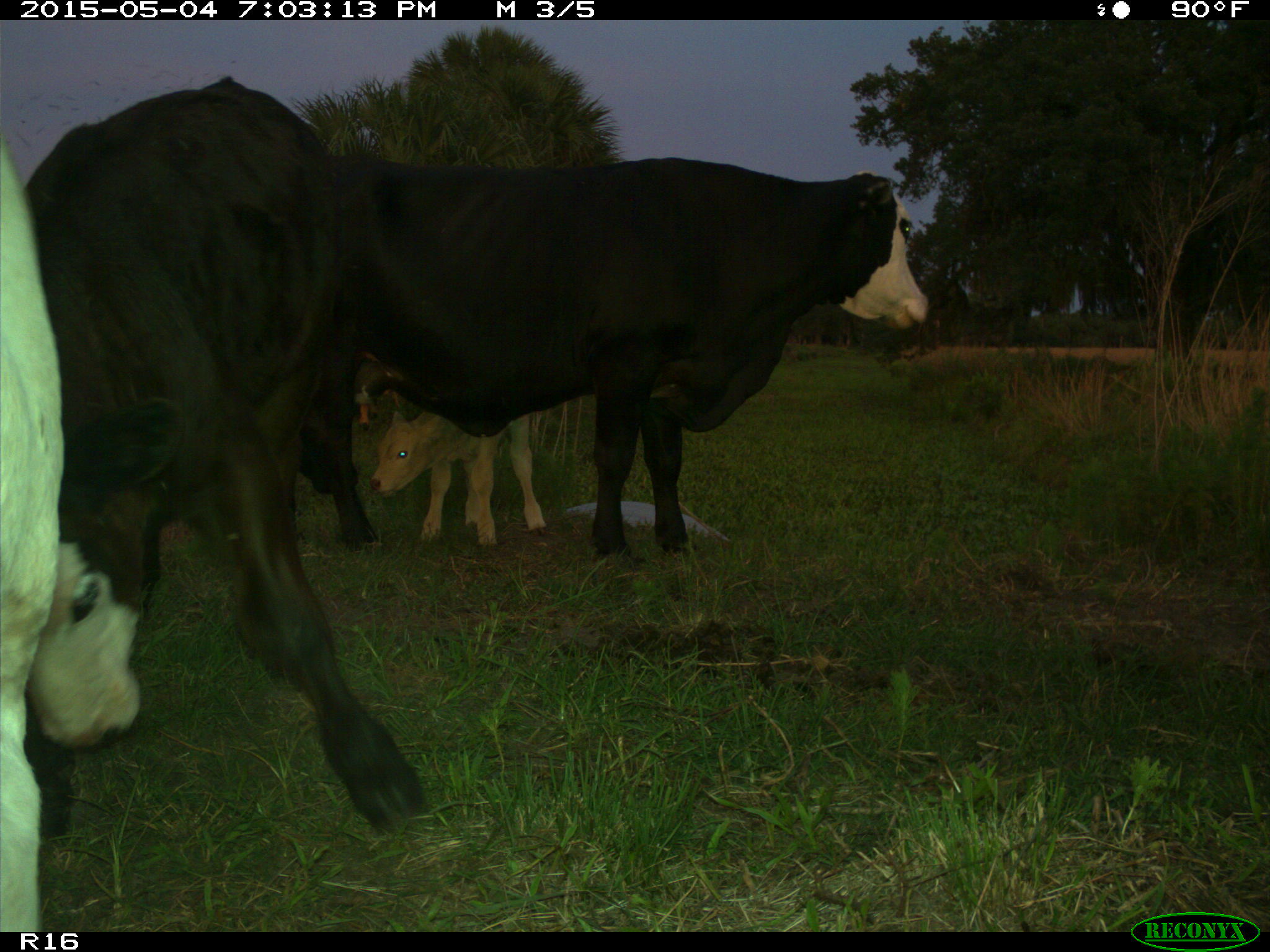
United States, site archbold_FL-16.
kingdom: Animalia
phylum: Chordata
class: Mammalia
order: Artiodactyla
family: Bovidae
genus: Bos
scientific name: Bos taurus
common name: domestic cow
Bos taurus (domestic cow).